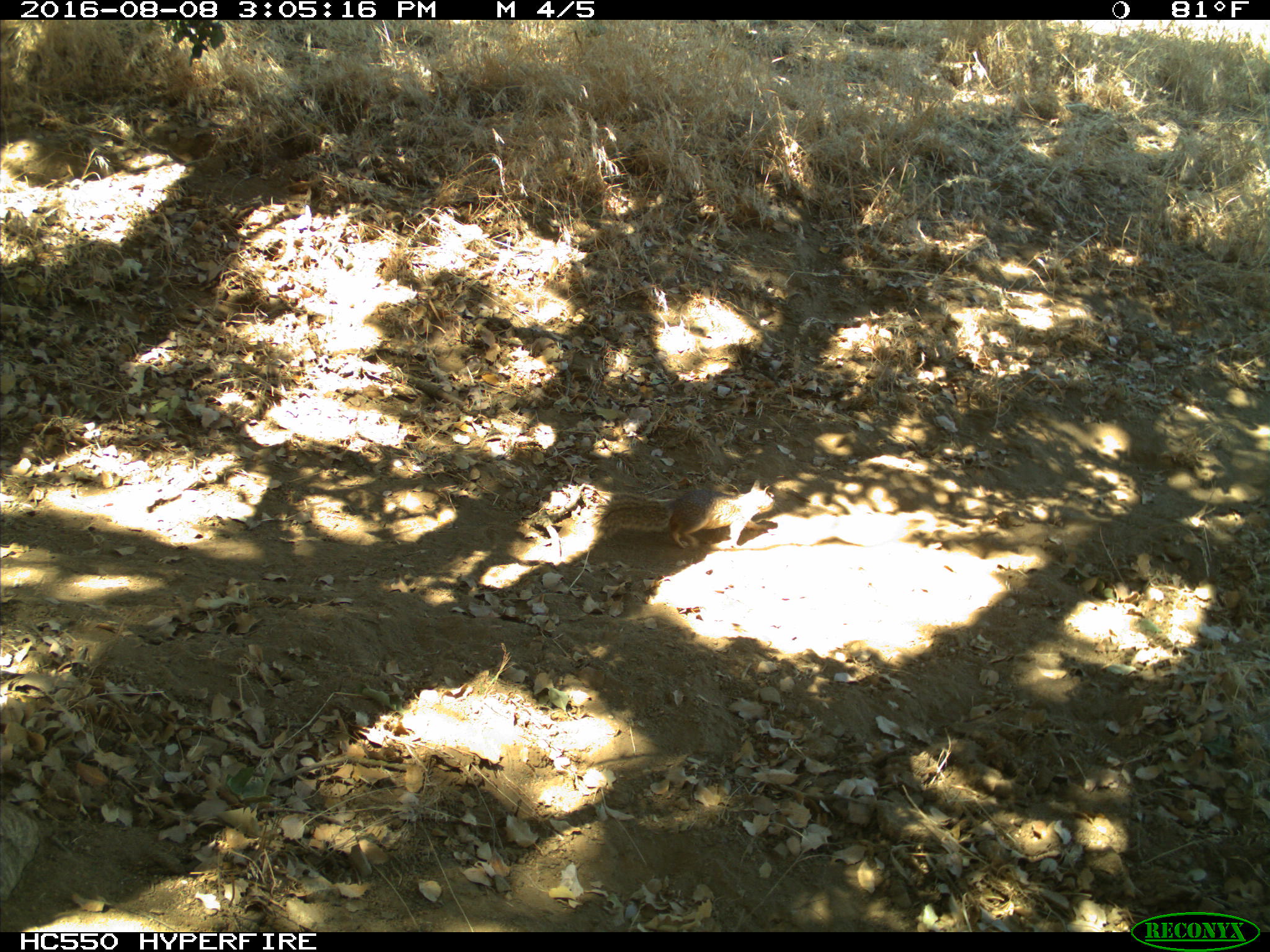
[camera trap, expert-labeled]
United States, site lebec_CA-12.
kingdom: Animalia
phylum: Chordata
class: Mammalia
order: Rodentia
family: Sciuridae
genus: Otospermophilus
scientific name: Otospermophilus beecheyi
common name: california ground squirrel